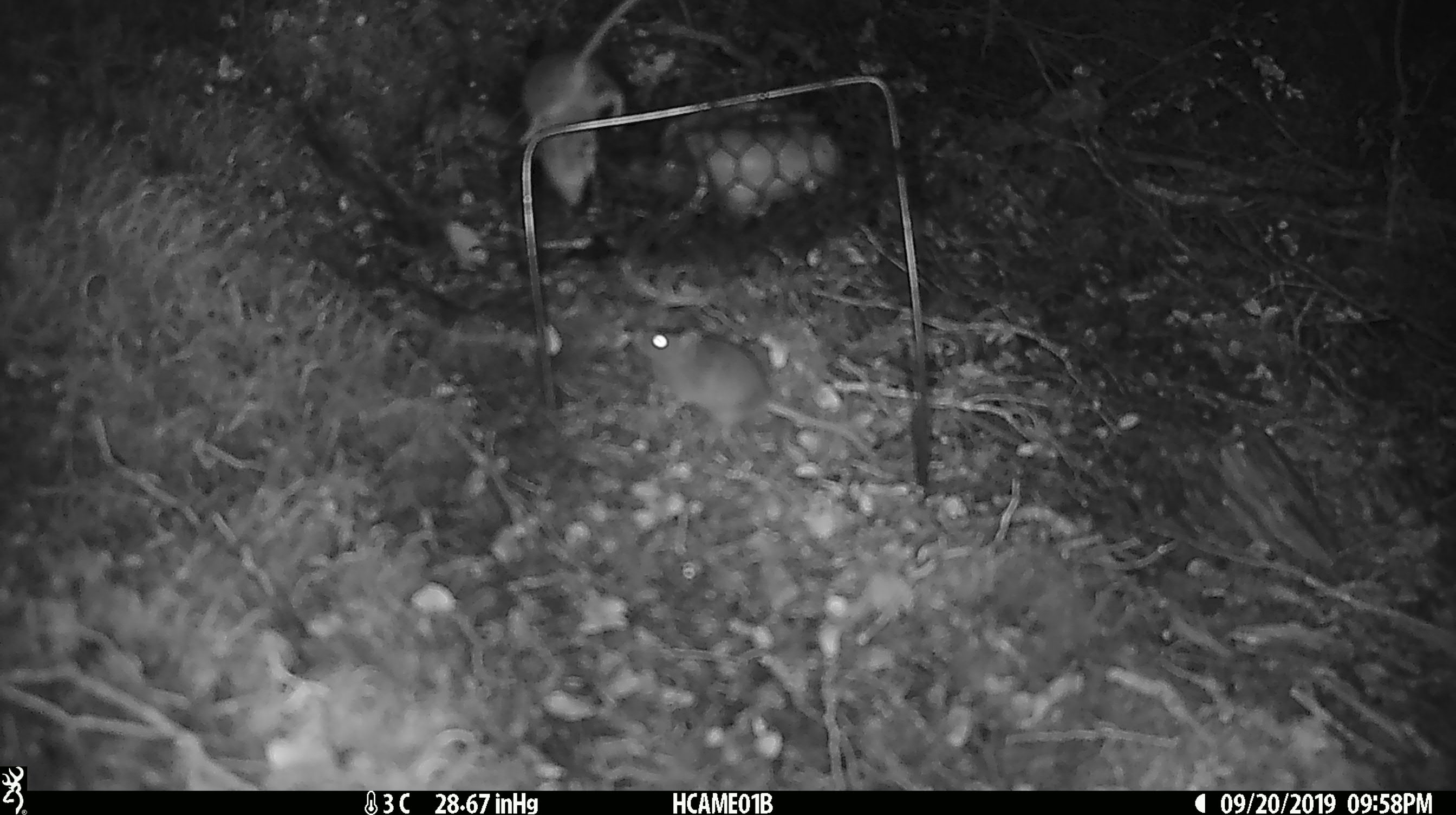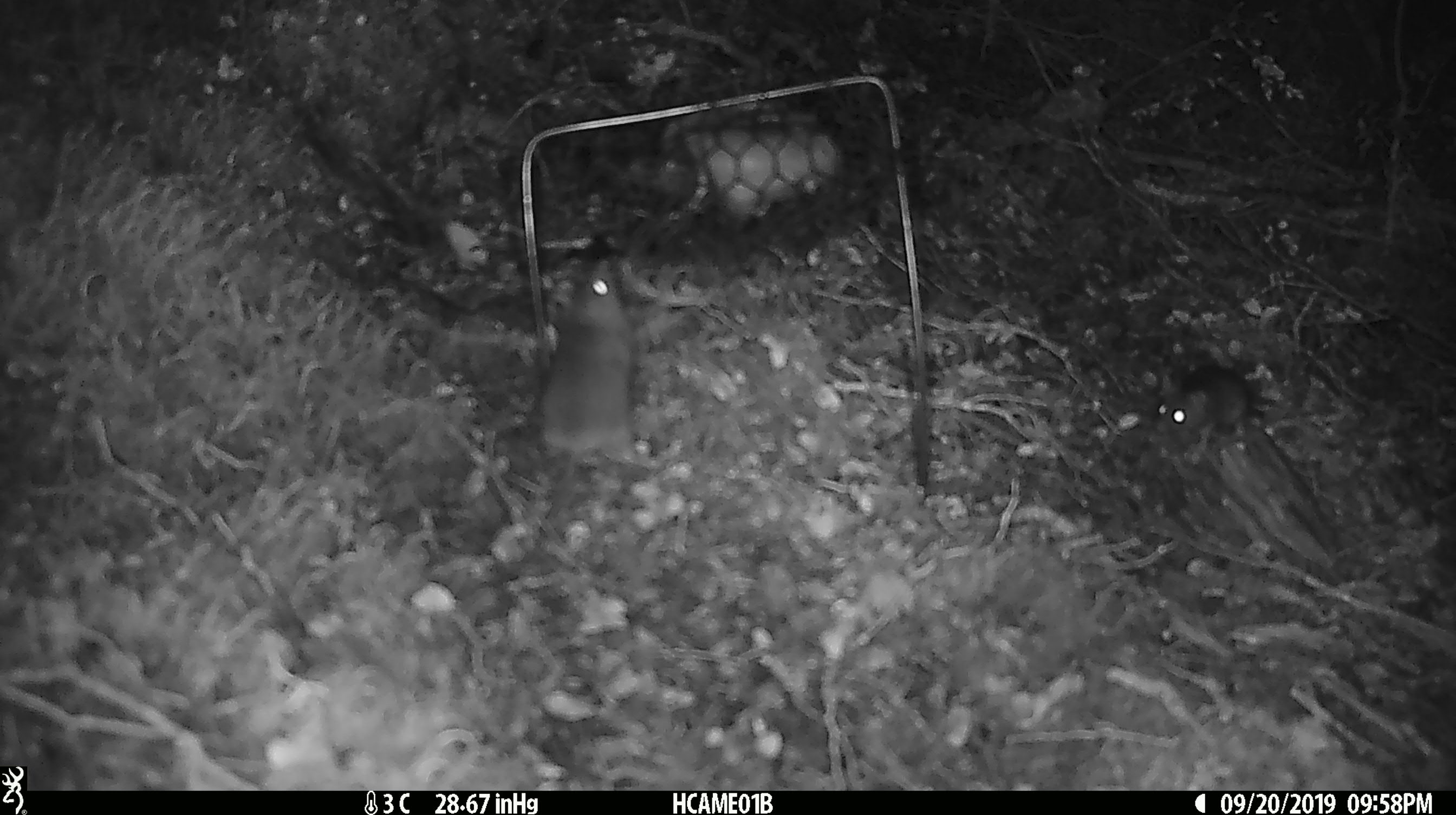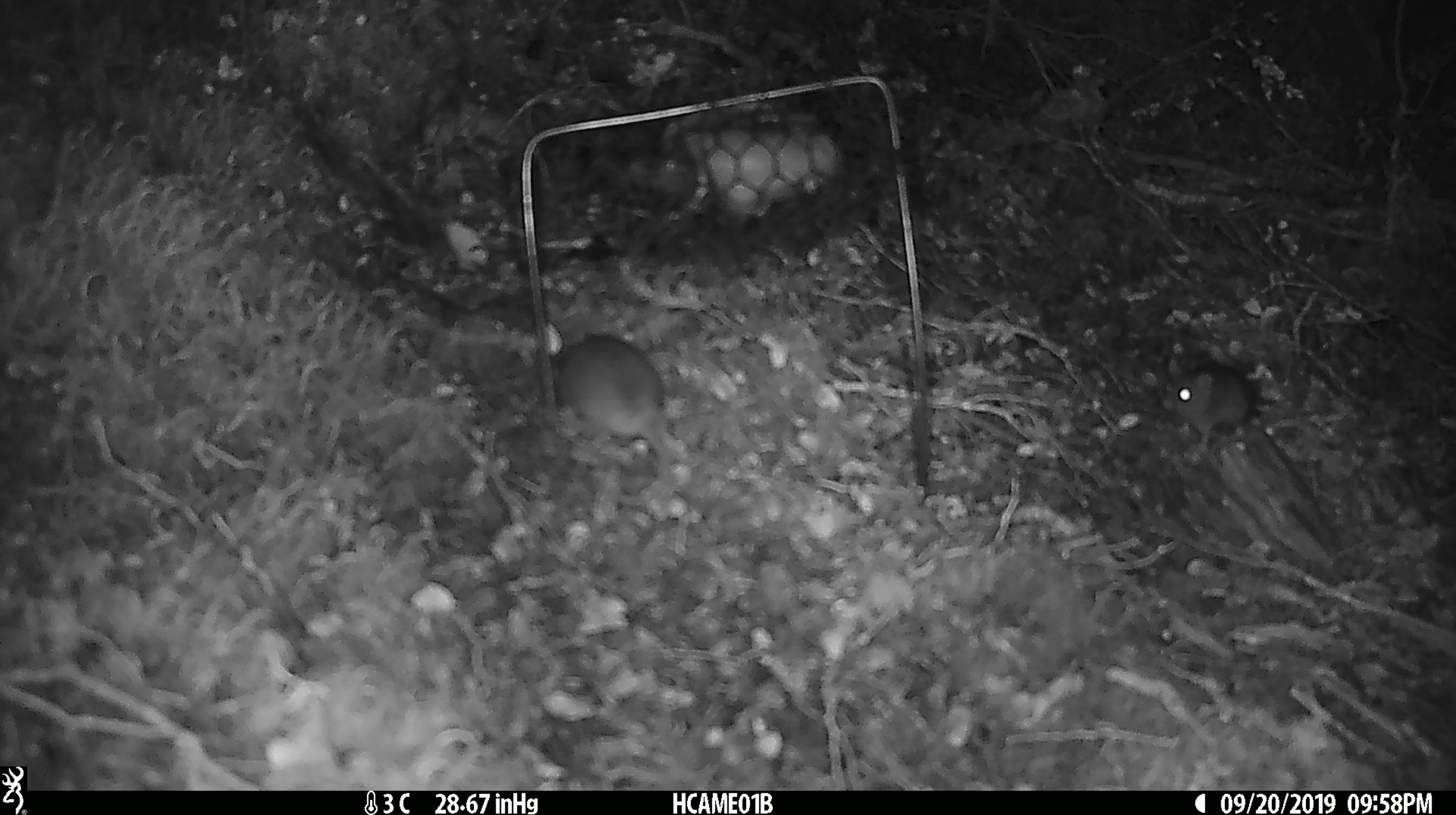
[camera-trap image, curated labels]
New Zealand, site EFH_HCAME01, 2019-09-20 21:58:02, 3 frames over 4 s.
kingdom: Animalia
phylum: Chordata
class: Mammalia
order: Rodentia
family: Muridae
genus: Mus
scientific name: Mus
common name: mouse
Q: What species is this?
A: Mouse (Mus).